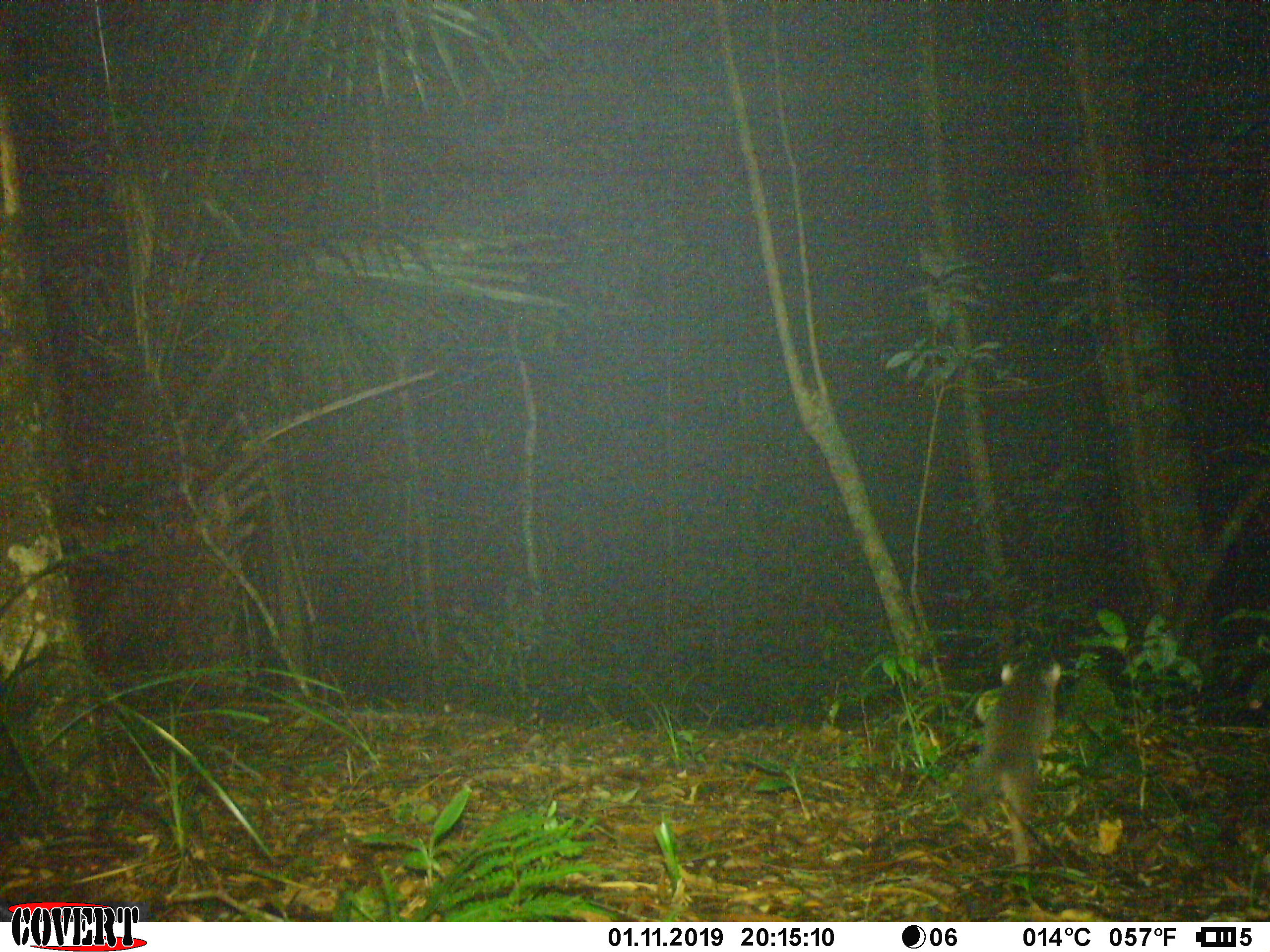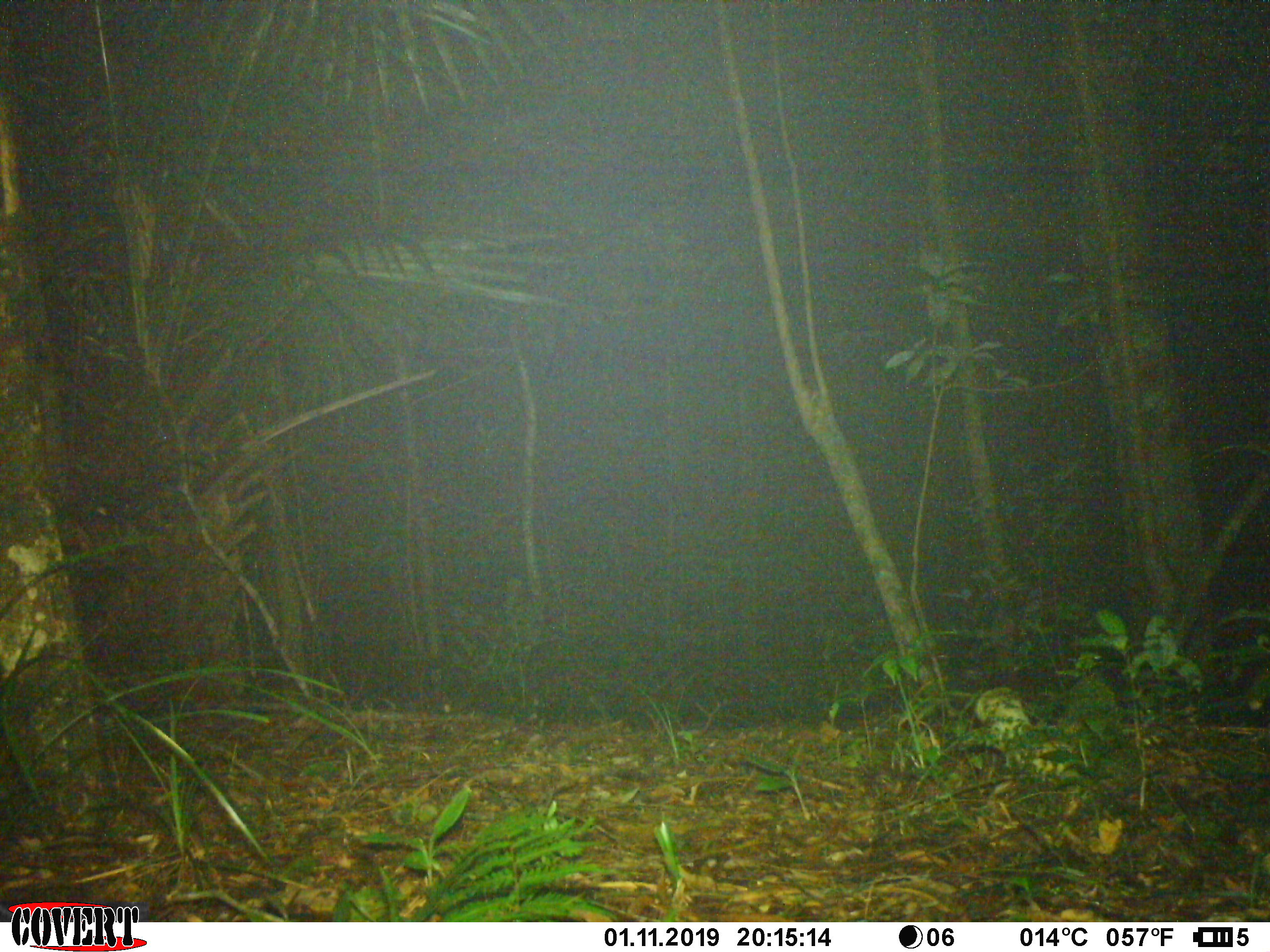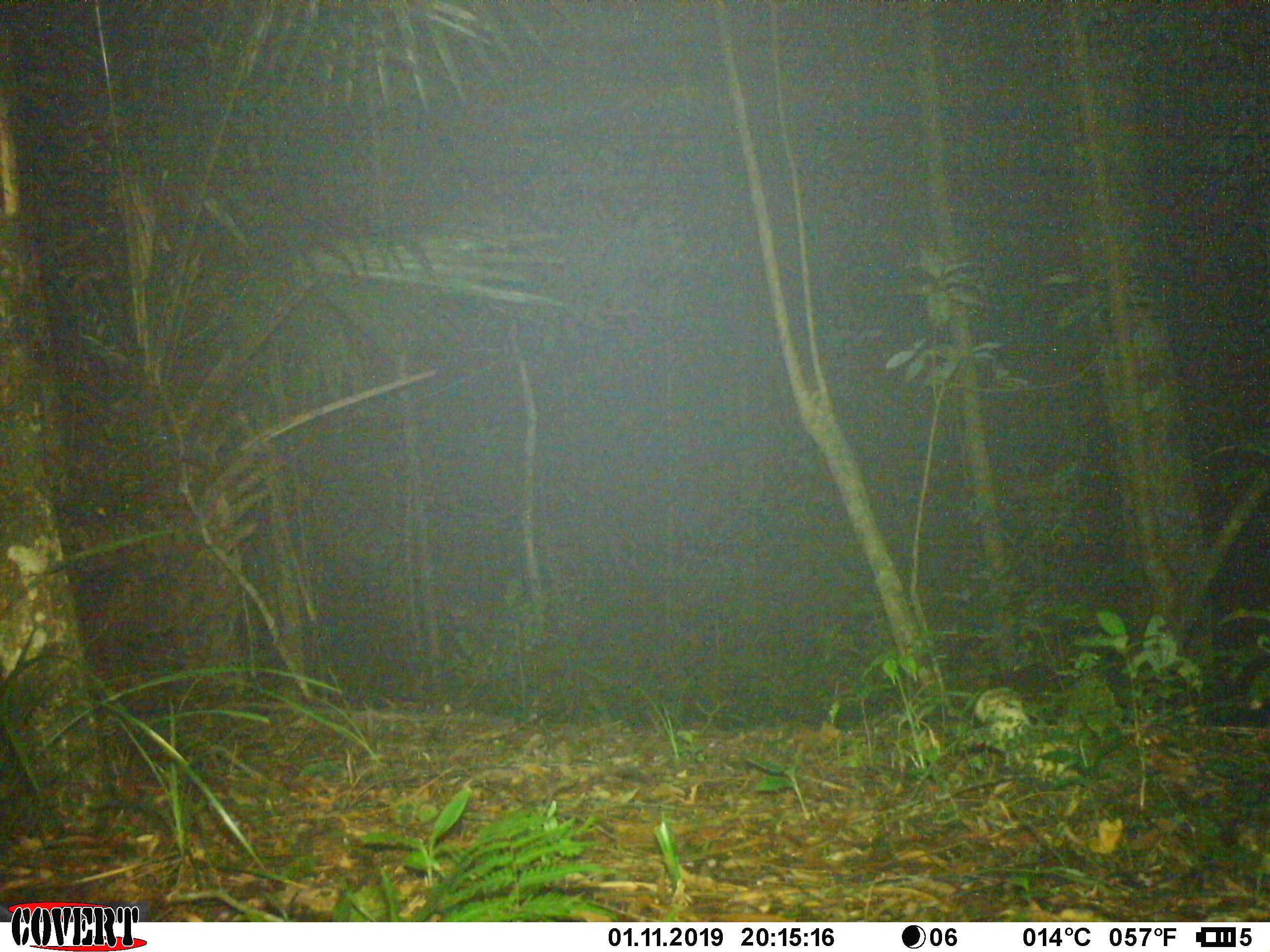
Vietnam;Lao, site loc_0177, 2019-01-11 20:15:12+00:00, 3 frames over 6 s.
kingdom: Animalia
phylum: Chordata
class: Mammalia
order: Carnivora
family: Mustelidae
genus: Melogale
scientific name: Melogale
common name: ferret badger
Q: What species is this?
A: Ferret badger (Melogale).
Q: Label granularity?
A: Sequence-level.